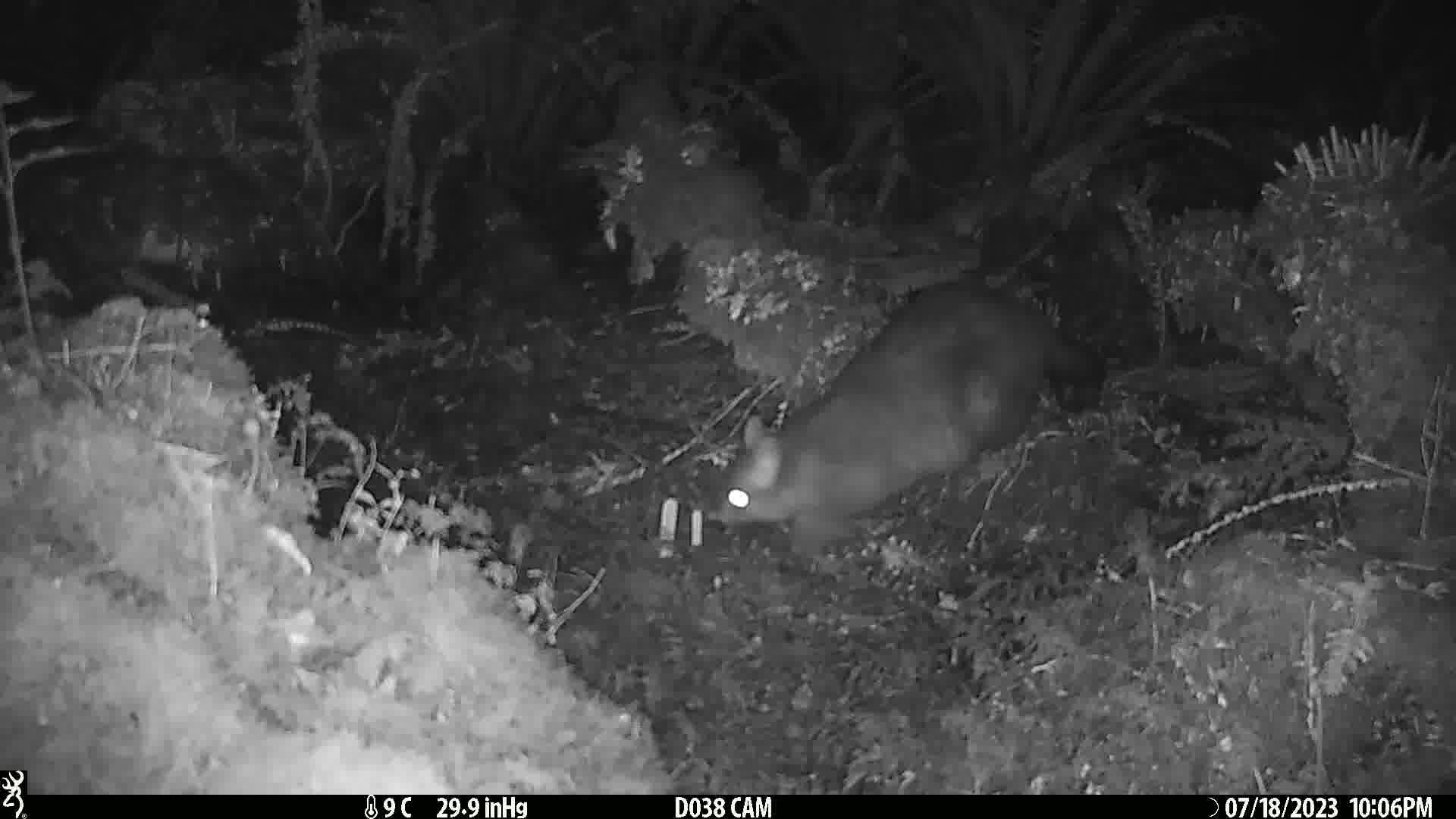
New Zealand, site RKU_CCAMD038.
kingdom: Animalia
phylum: Chordata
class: Mammalia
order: Diprotodontia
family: Phalangeridae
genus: Trichosurus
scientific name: Trichosurus vulpecula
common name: common brushtail possum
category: possum